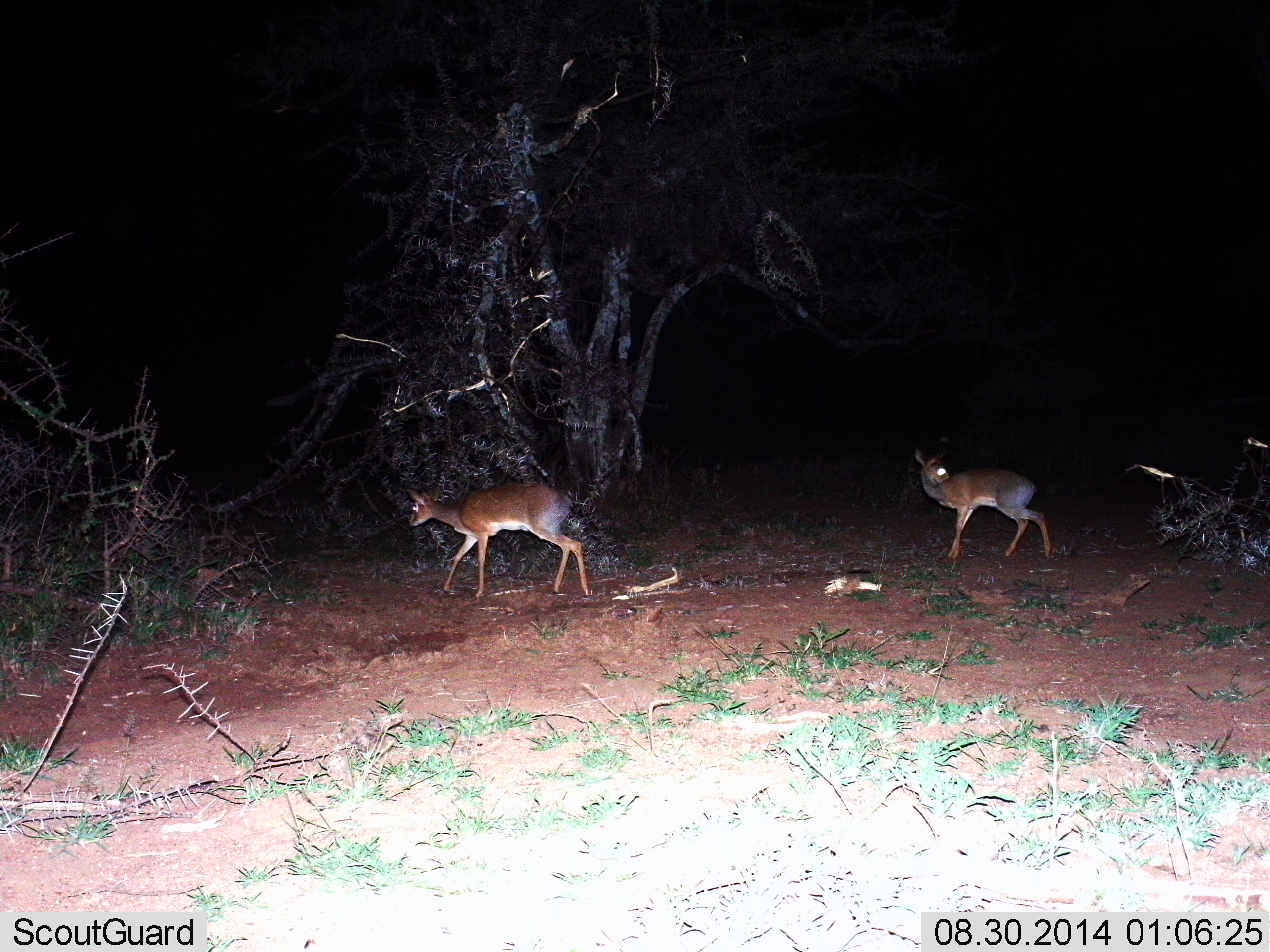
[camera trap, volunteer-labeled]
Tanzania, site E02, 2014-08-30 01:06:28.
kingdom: Animalia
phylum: Chordata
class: Mammalia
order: Artiodactyla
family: Bovidae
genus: Madoqua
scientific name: Madoqua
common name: dikdik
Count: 2.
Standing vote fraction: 30%.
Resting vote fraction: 0%.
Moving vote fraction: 100%.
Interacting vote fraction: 0%.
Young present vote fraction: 10%.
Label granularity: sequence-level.